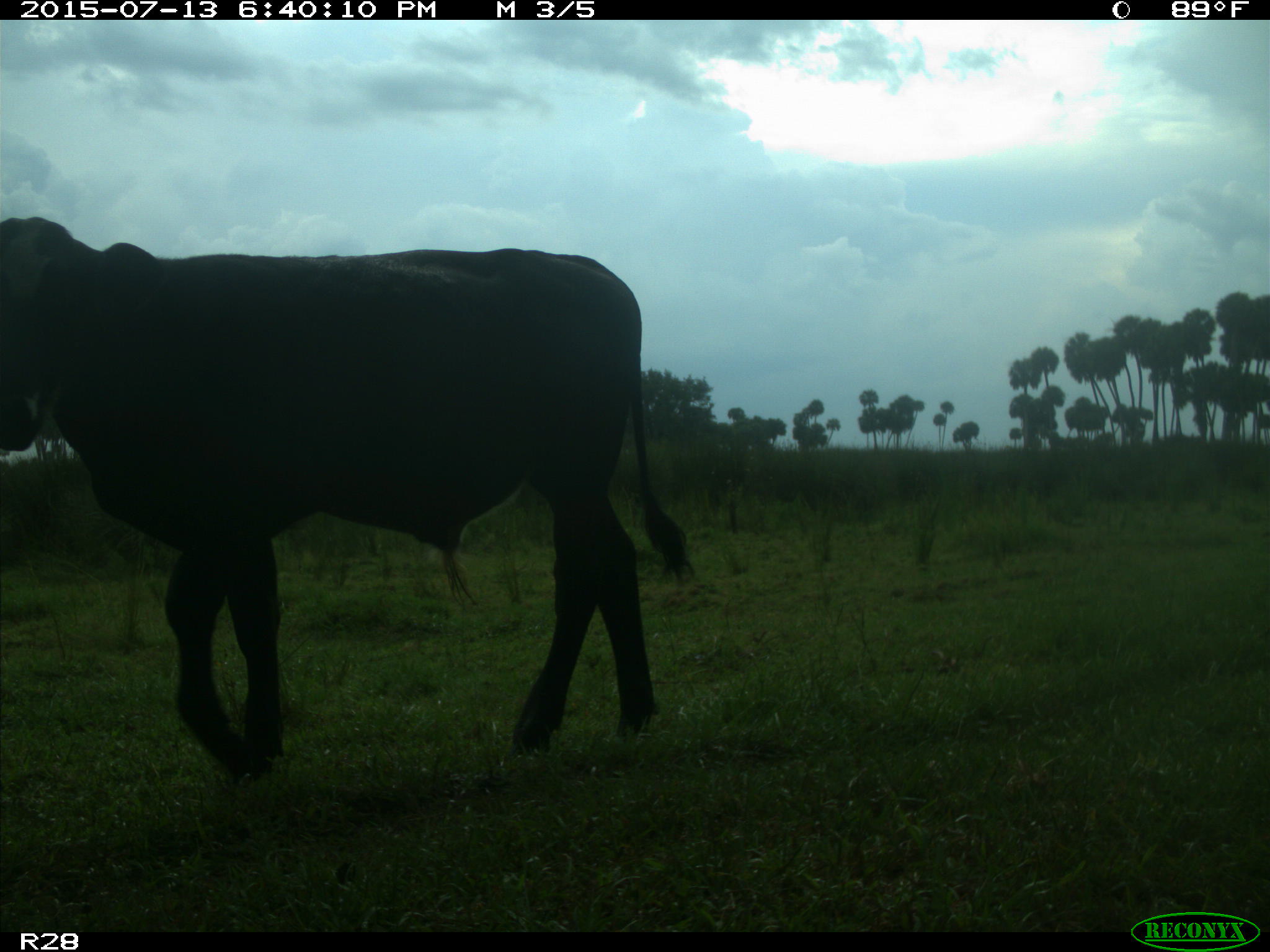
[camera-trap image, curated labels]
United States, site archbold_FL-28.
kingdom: Animalia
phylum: Chordata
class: Mammalia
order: Artiodactyla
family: Bovidae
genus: Bos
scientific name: Bos taurus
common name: domestic cow